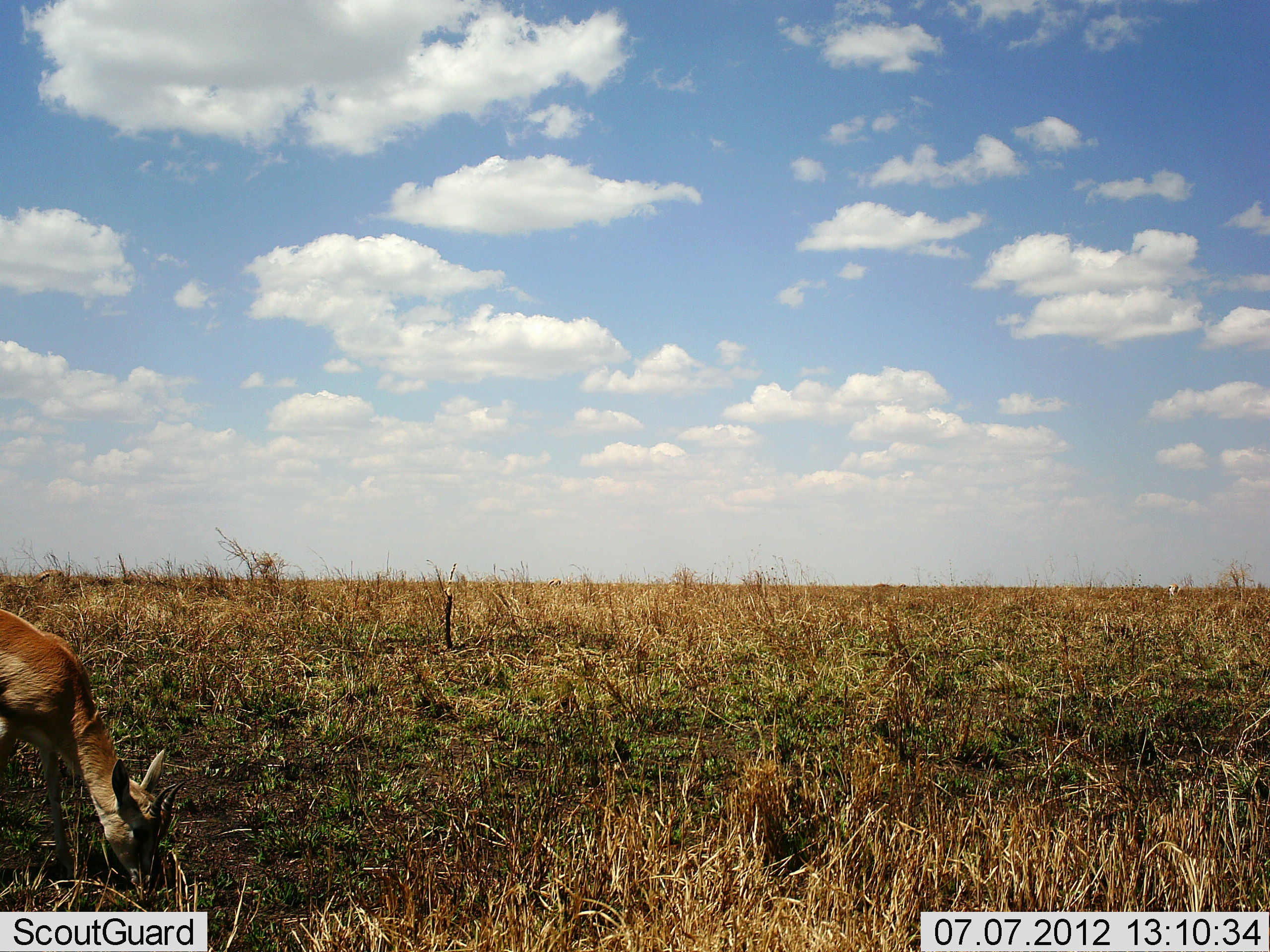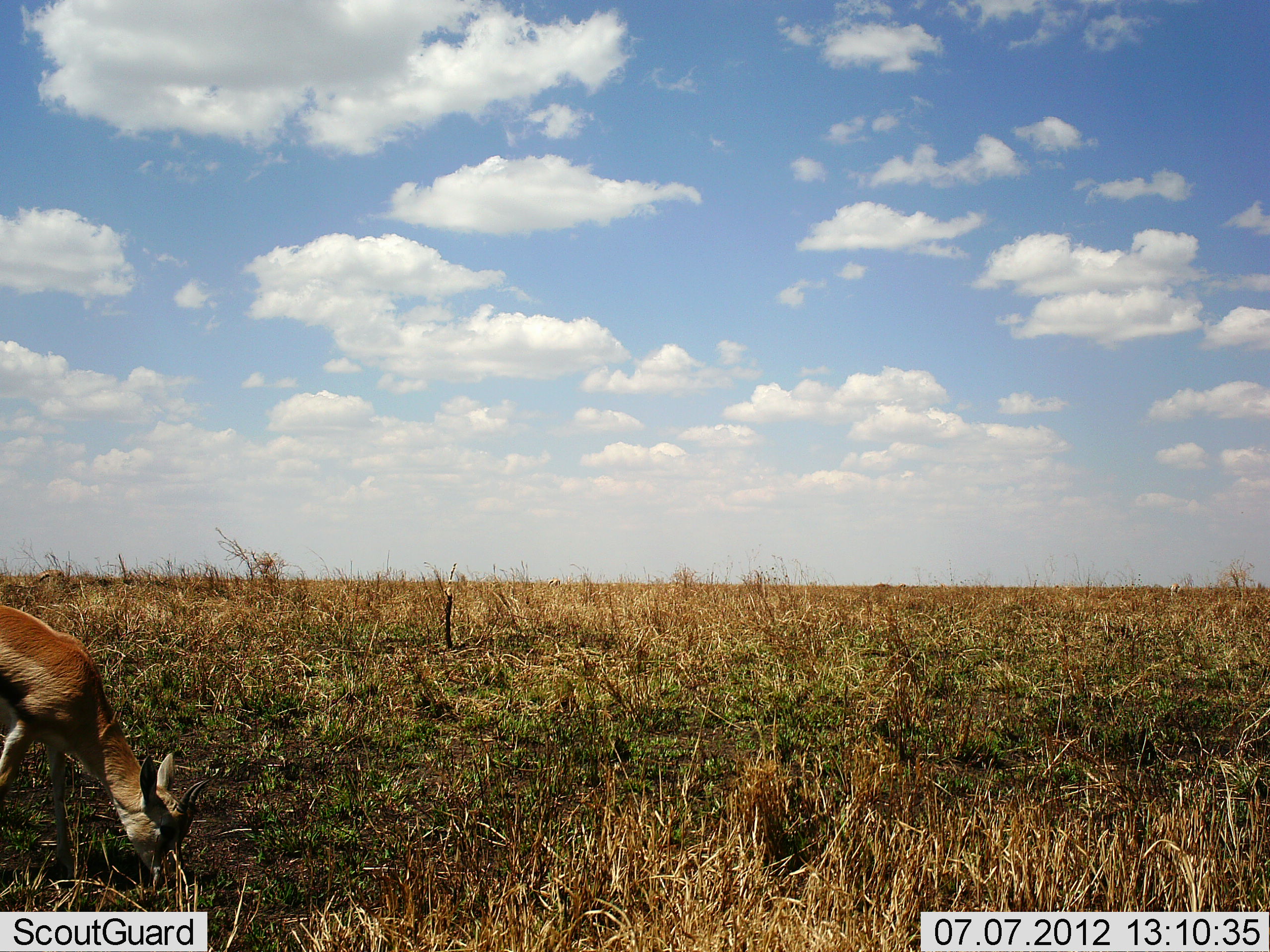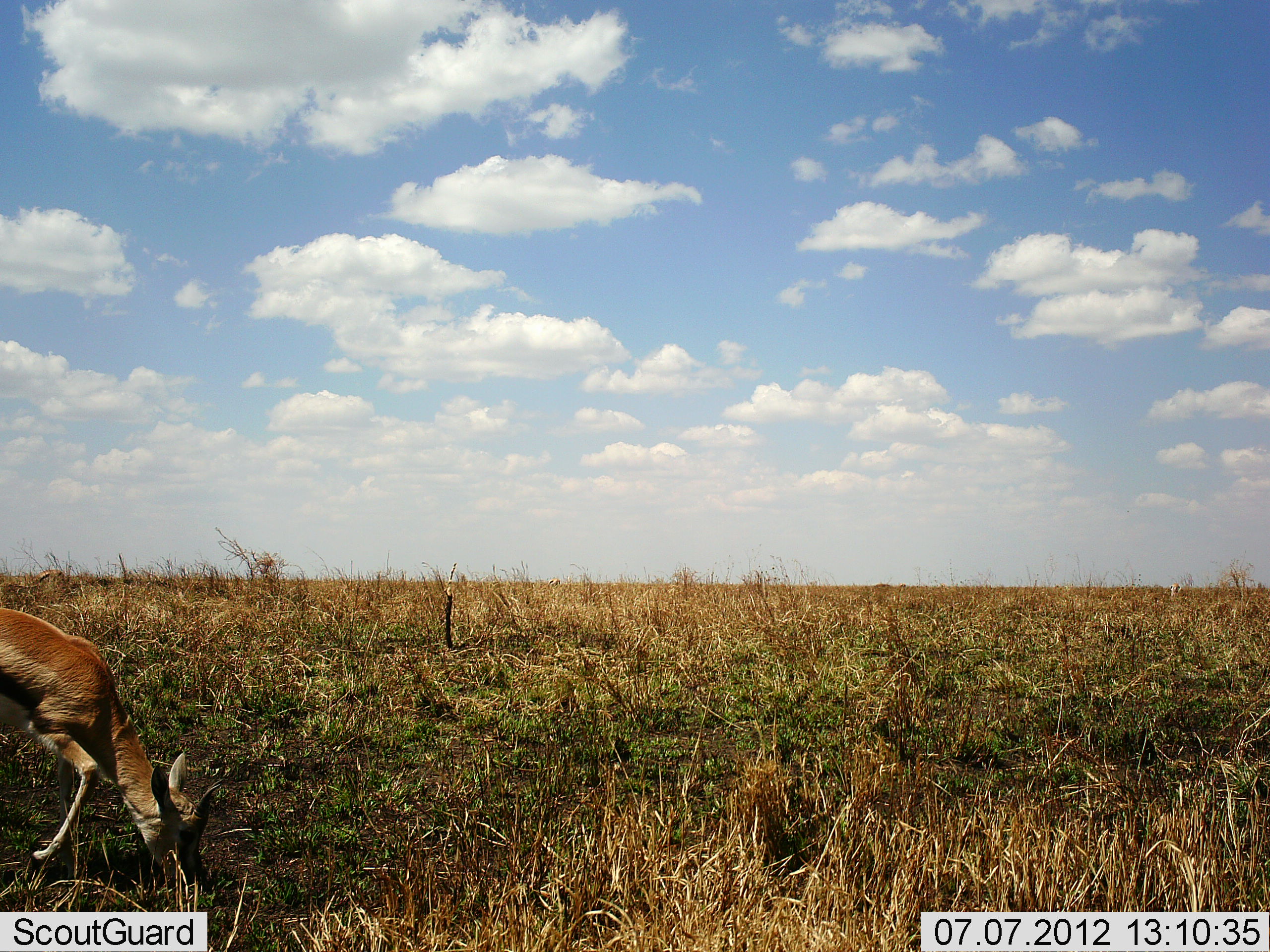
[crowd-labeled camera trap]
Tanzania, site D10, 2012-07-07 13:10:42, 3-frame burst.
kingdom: Animalia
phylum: Chordata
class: Mammalia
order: Artiodactyla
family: Bovidae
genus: Eudorcas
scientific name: Eudorcas thomsonii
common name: thomson's gazelle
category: gazellethomsons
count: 1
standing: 30%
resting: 0%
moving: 10%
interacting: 0%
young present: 0%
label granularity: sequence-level